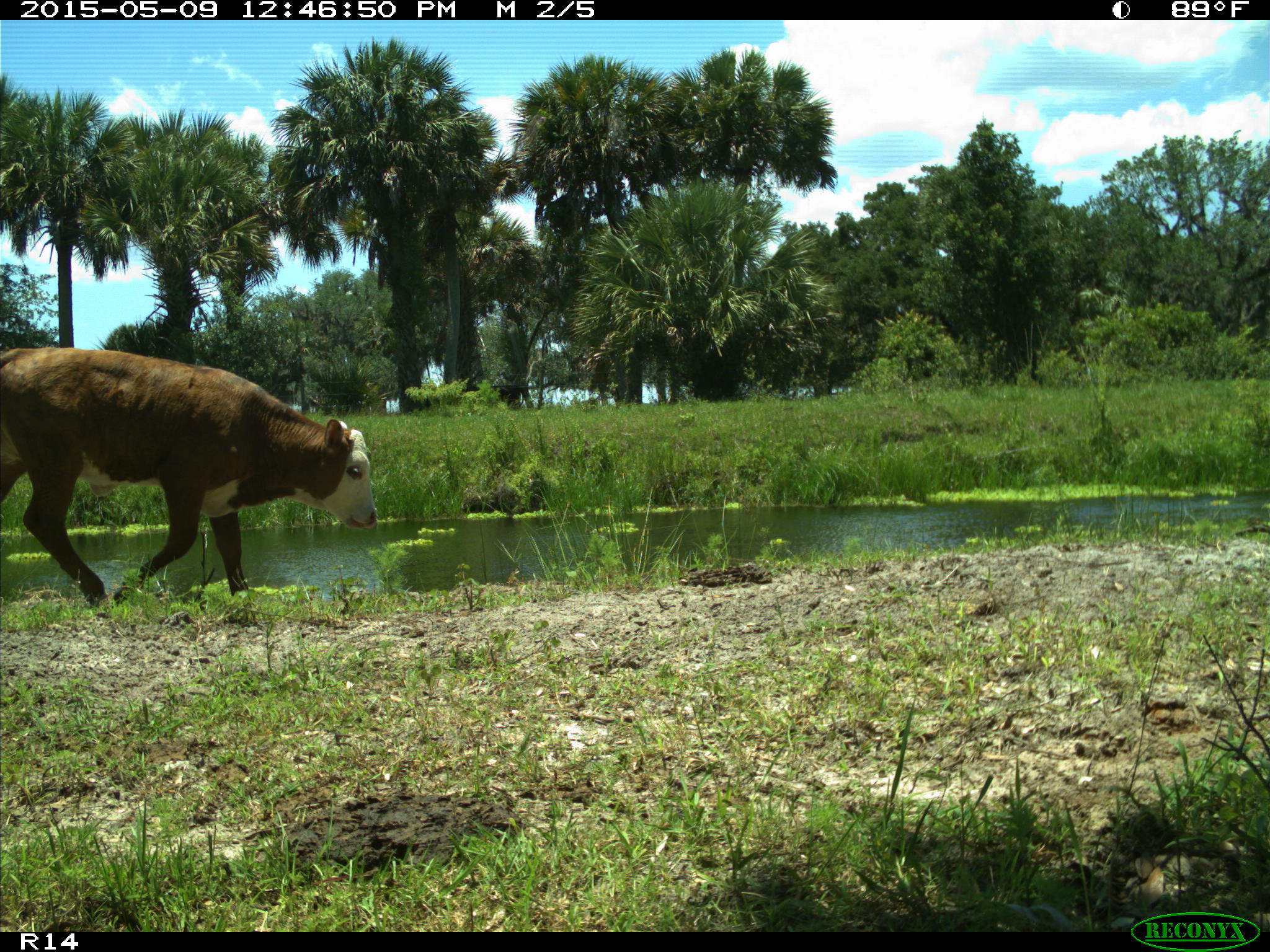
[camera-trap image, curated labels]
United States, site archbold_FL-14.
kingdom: Animalia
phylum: Chordata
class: Mammalia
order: Artiodactyla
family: Bovidae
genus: Bos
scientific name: Bos taurus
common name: domestic cow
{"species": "Bos taurus (domestic cow)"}